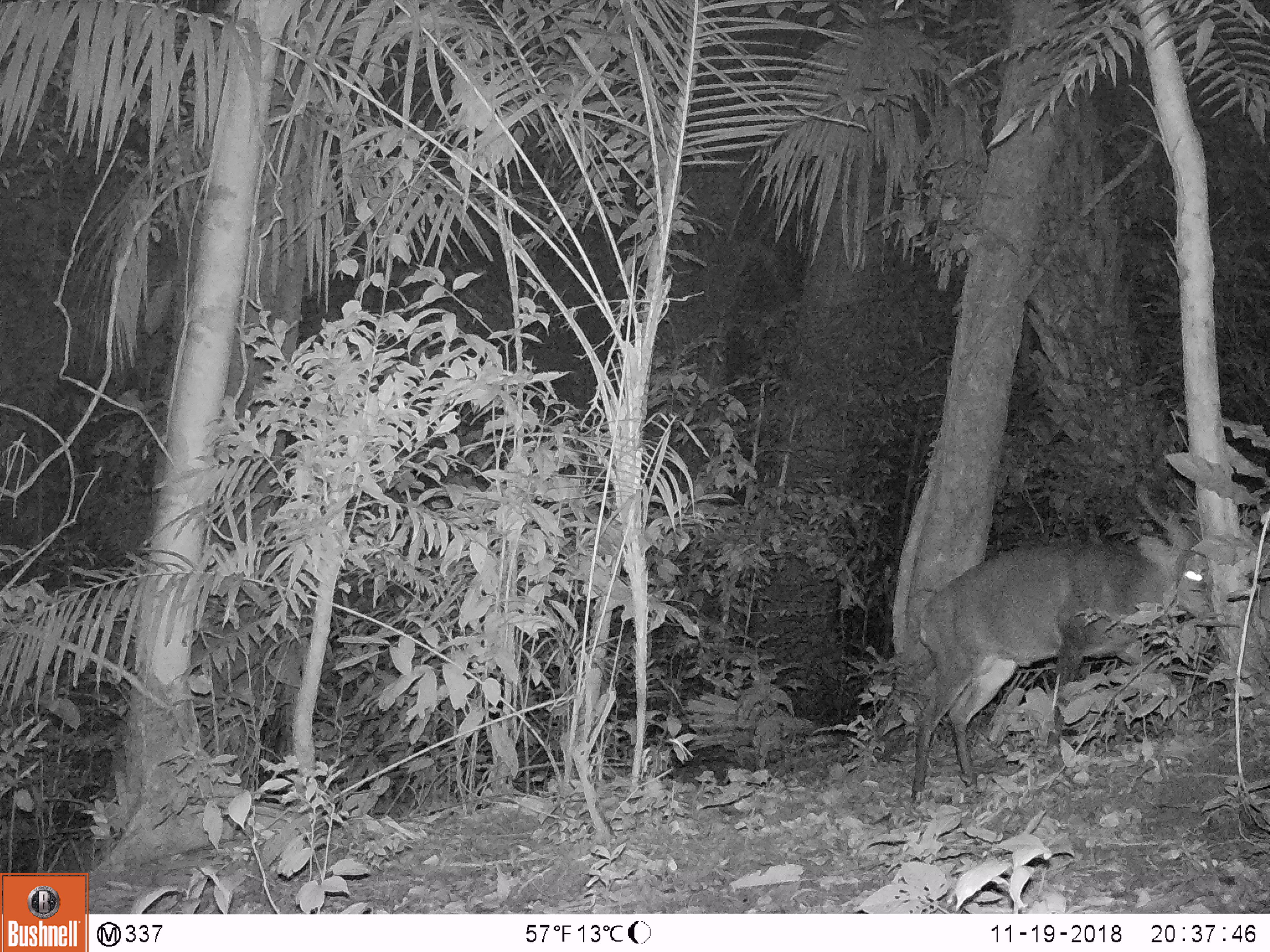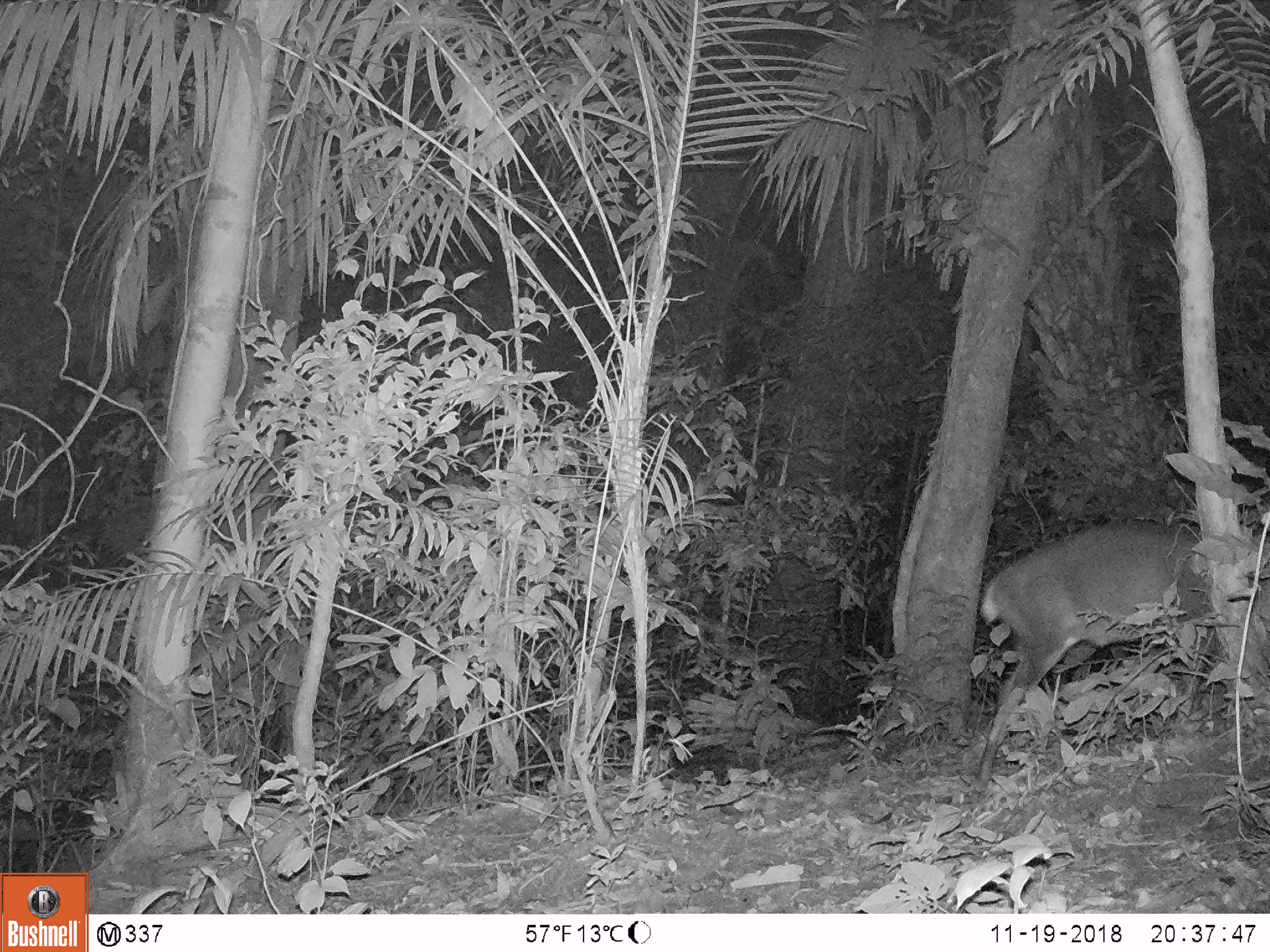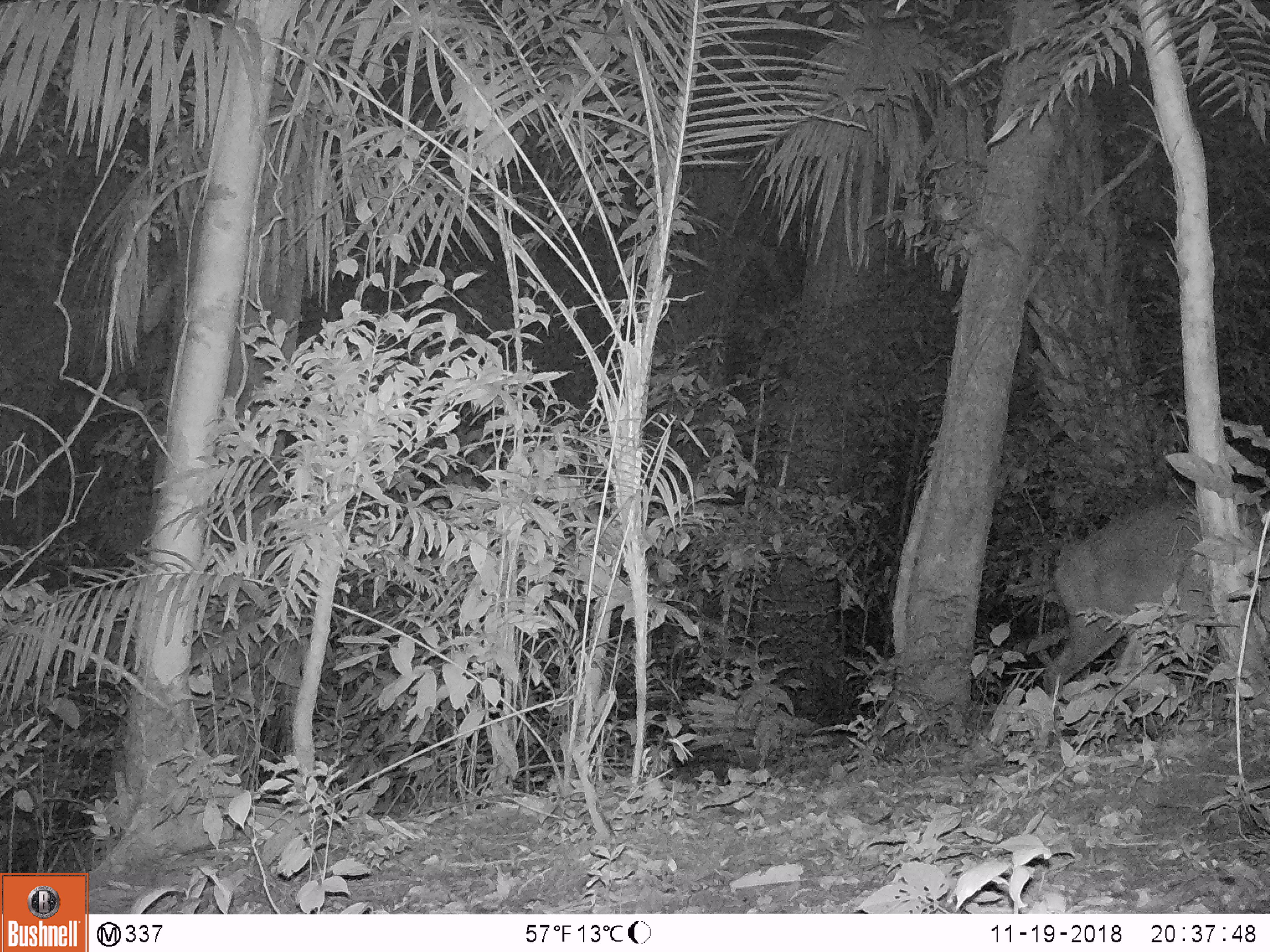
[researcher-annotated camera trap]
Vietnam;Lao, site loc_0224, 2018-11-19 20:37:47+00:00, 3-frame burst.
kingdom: Animalia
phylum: Chordata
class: Mammalia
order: Artiodactyla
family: Cervidae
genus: Muntiacus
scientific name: Muntiacus vuquangensis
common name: large-antlered muntjac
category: large antlered muntjac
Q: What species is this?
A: Large antlered muntjac (large-antlered muntjac) (Muntiacus vuquangensis).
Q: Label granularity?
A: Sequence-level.